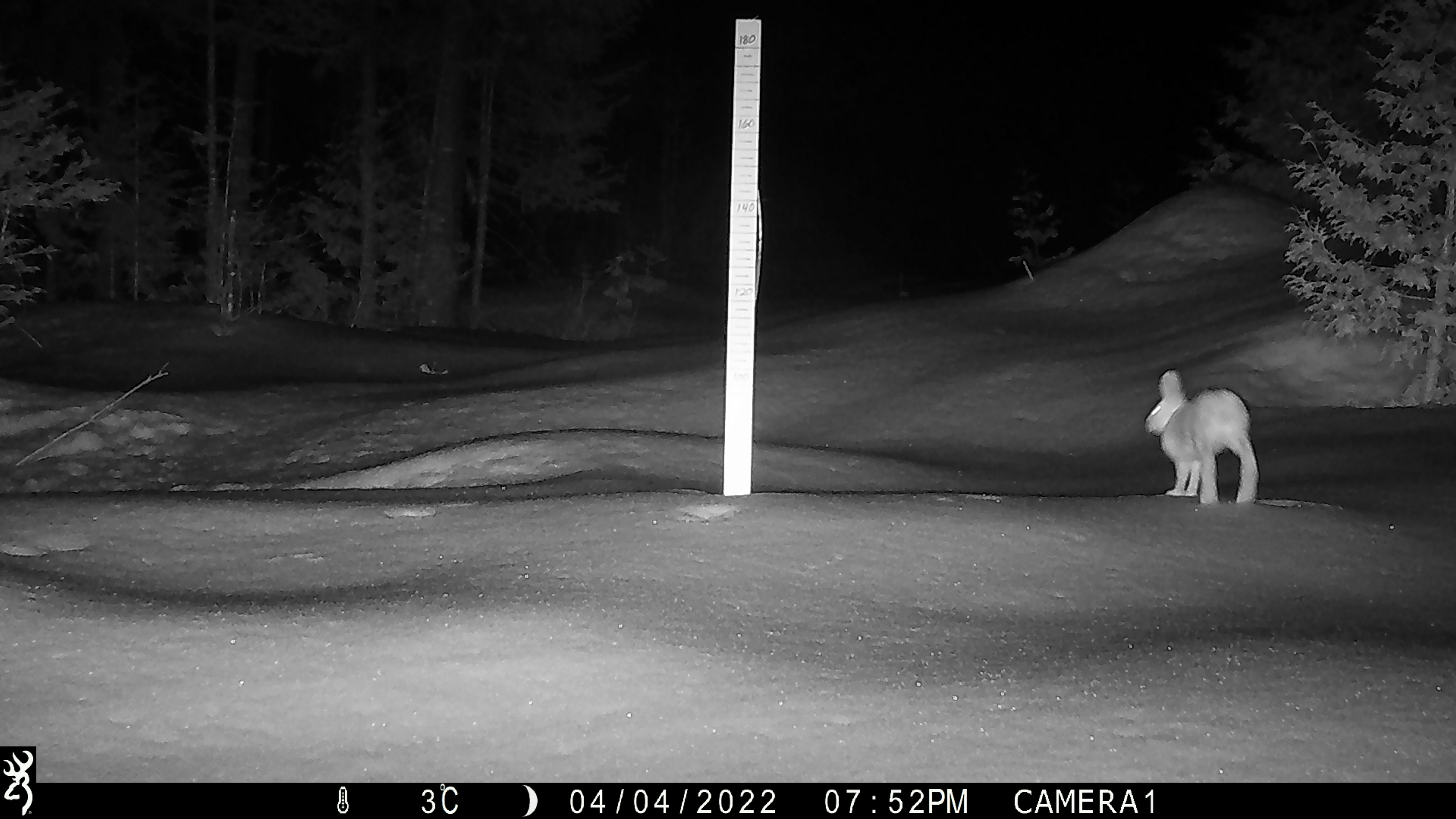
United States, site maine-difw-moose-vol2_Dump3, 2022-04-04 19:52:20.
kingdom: Animalia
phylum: Chordata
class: Mammalia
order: Lagomorpha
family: Leporidae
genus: Lepus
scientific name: Lepus americanus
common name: snowshoe hare